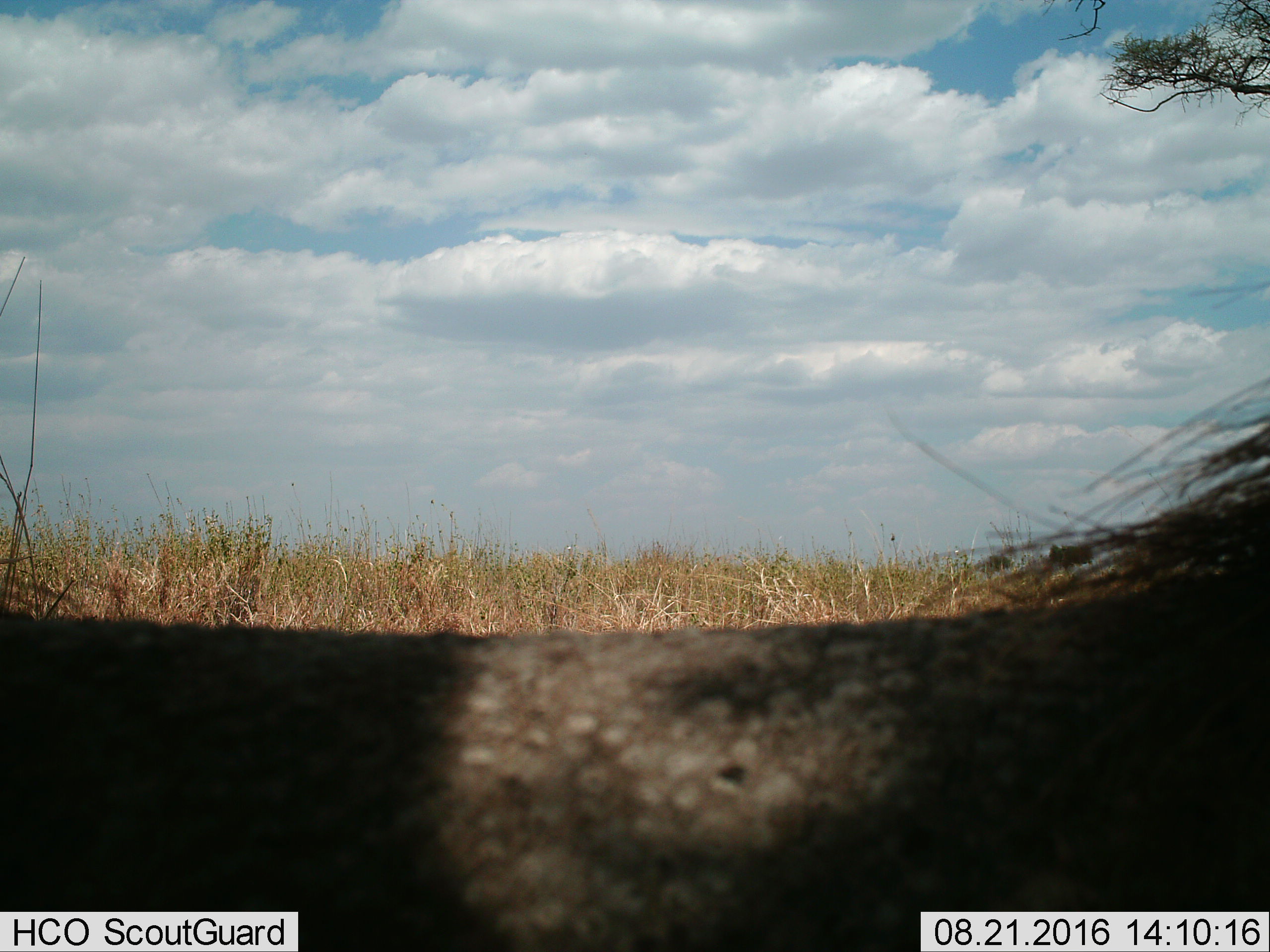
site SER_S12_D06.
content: unidentified animal